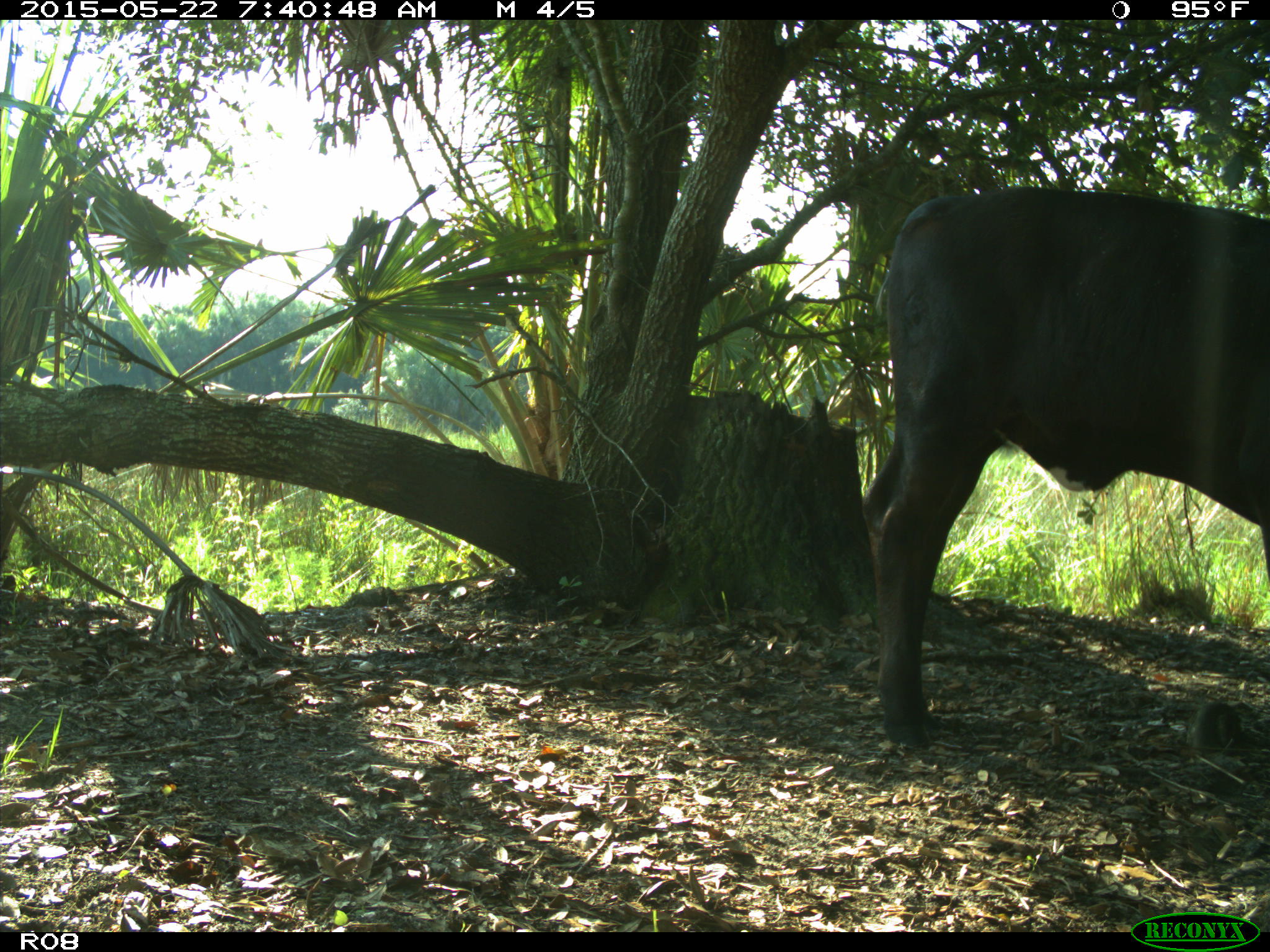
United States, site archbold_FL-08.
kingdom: Animalia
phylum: Chordata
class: Mammalia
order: Artiodactyla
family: Bovidae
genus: Bos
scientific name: Bos taurus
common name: domestic cow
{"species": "Bos taurus (domestic cow)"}